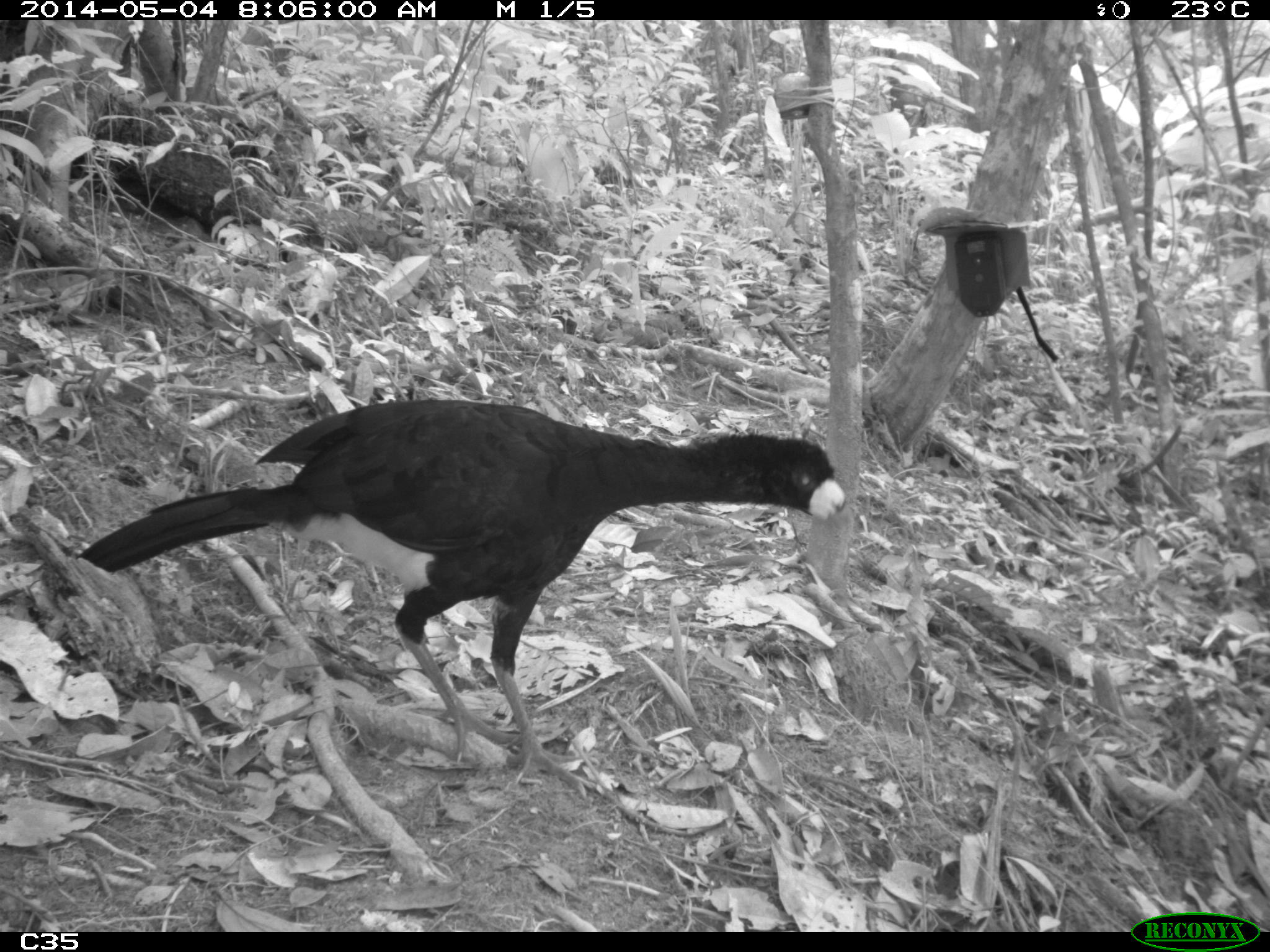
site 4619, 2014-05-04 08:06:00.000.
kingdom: Animalia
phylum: Chordata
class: Aves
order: Galliformes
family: Cracidae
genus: Crax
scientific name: Crax alector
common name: black curassow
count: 2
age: adult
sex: female